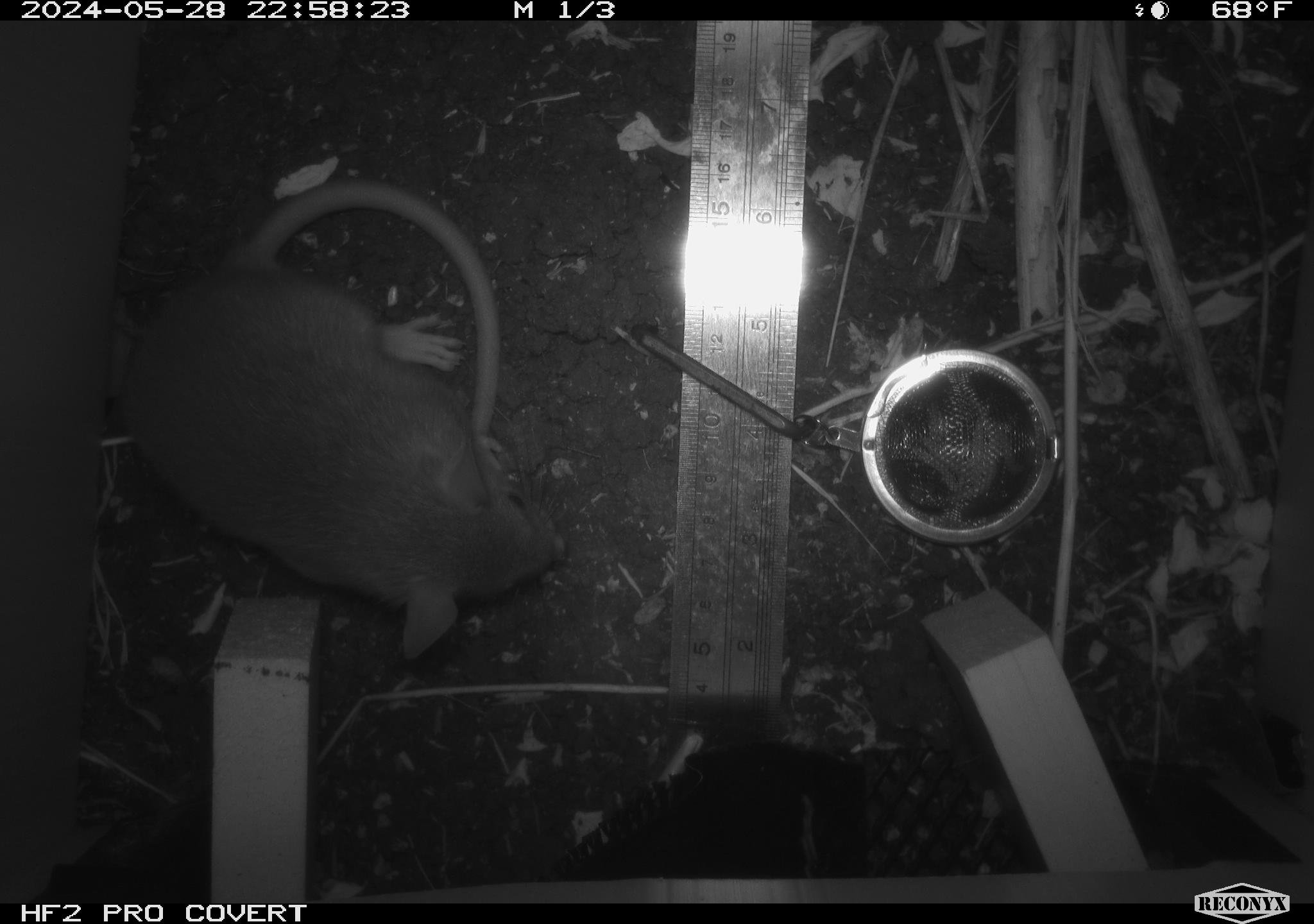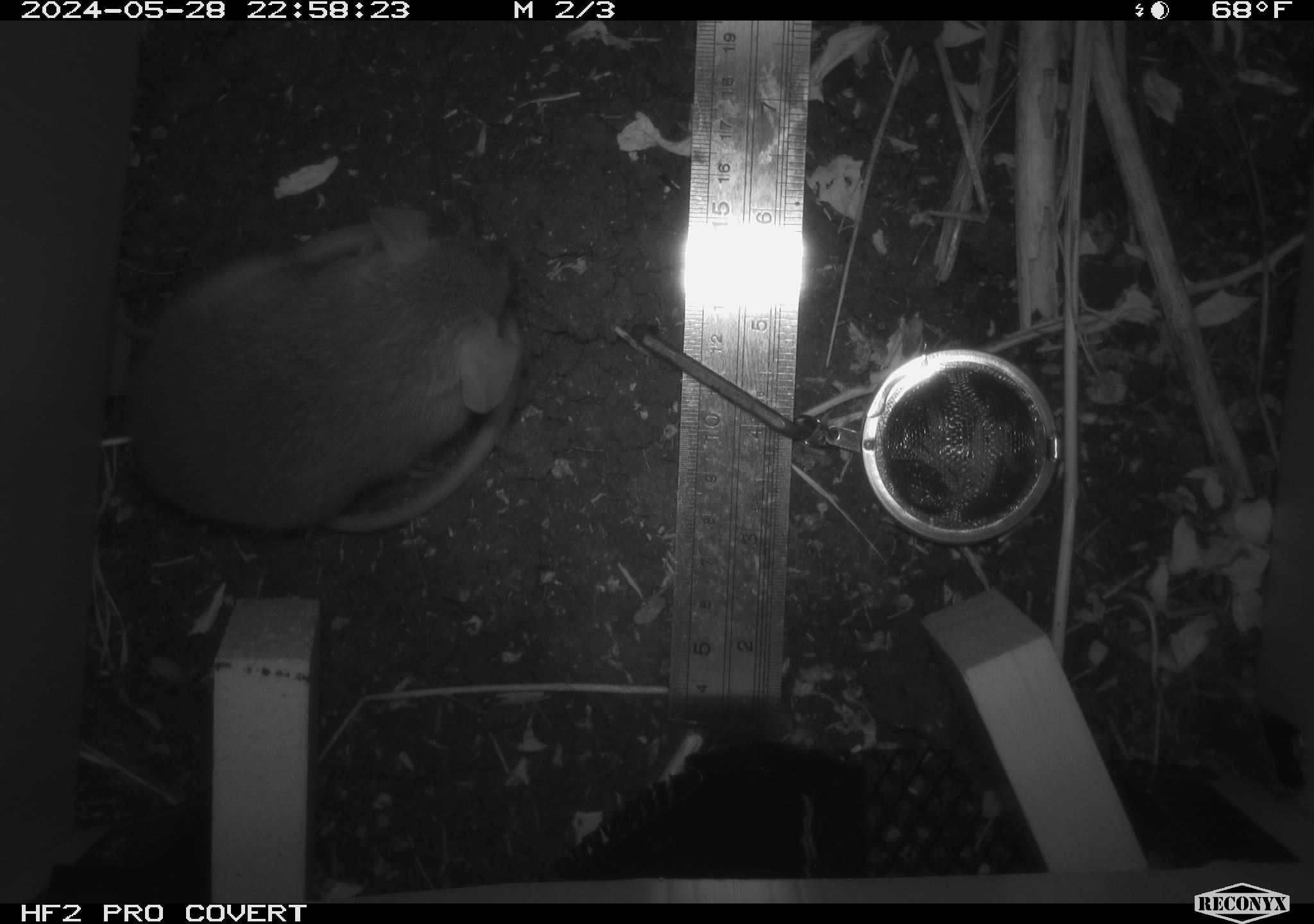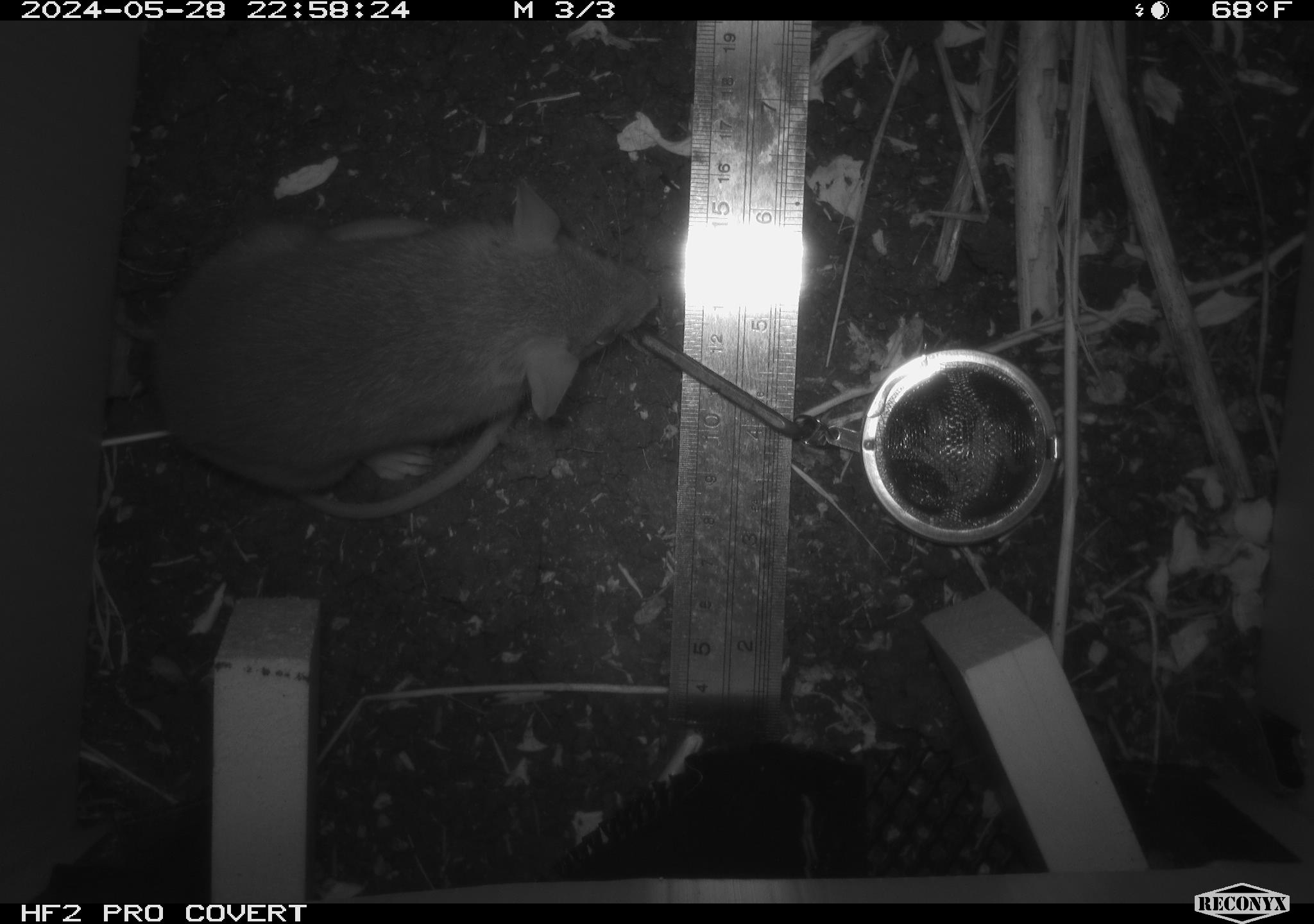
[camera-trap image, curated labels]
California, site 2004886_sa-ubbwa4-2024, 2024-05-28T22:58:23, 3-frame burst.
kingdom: Animalia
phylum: Chordata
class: Mammalia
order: Rodentia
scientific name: Rodentia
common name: woodrat or rat or mouse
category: woodrat or rat or mouse species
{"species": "woodrat or rat or mouse species (woodrat or rat or mouse) (Rodentia)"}